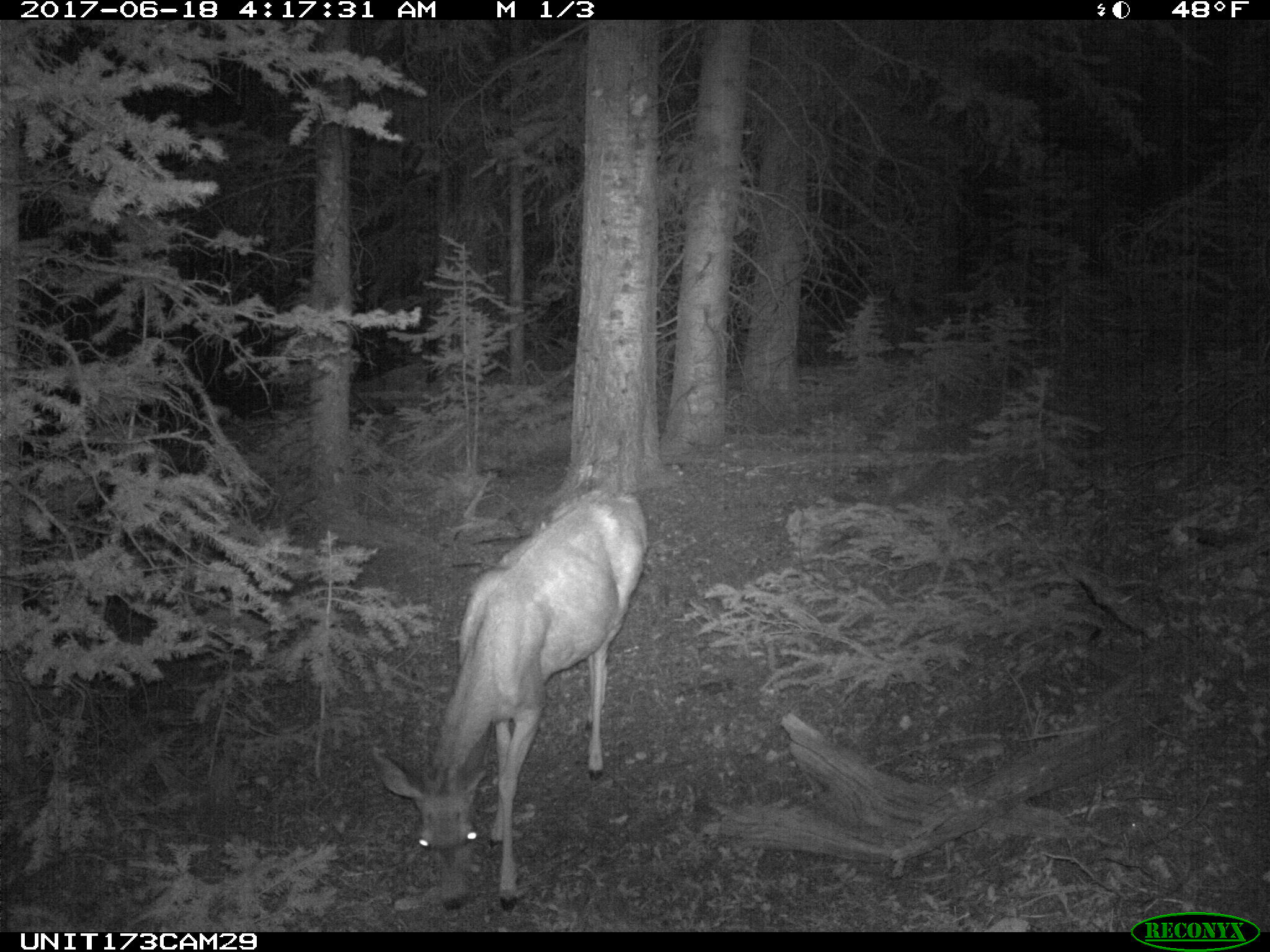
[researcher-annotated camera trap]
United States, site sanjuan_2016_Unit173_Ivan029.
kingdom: Animalia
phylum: Chordata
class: Mammalia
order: Artiodactyla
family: Cervidae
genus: Odocoileus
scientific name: Odocoileus hemionus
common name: mule deer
Odocoileus hemionus (mule deer).